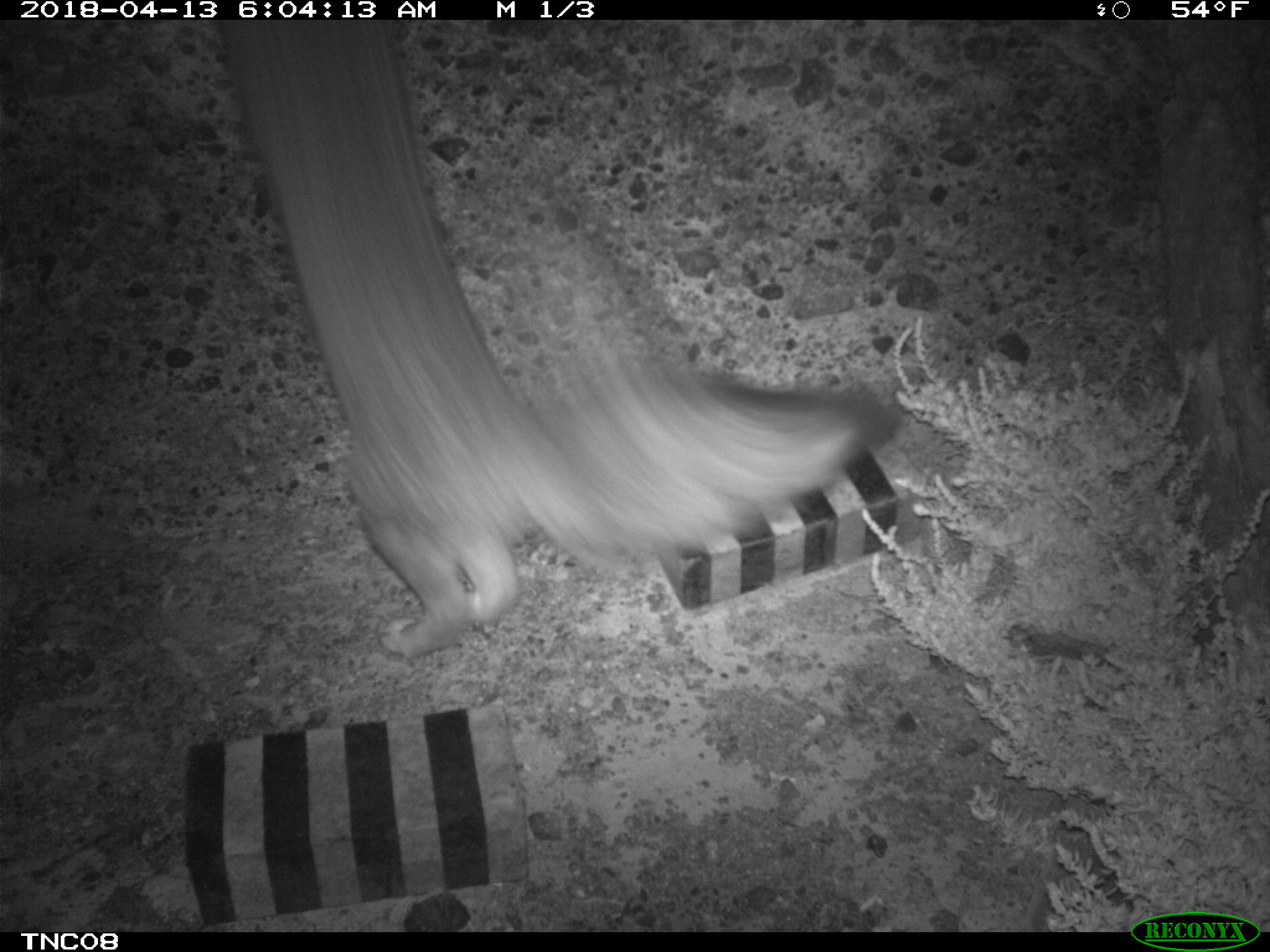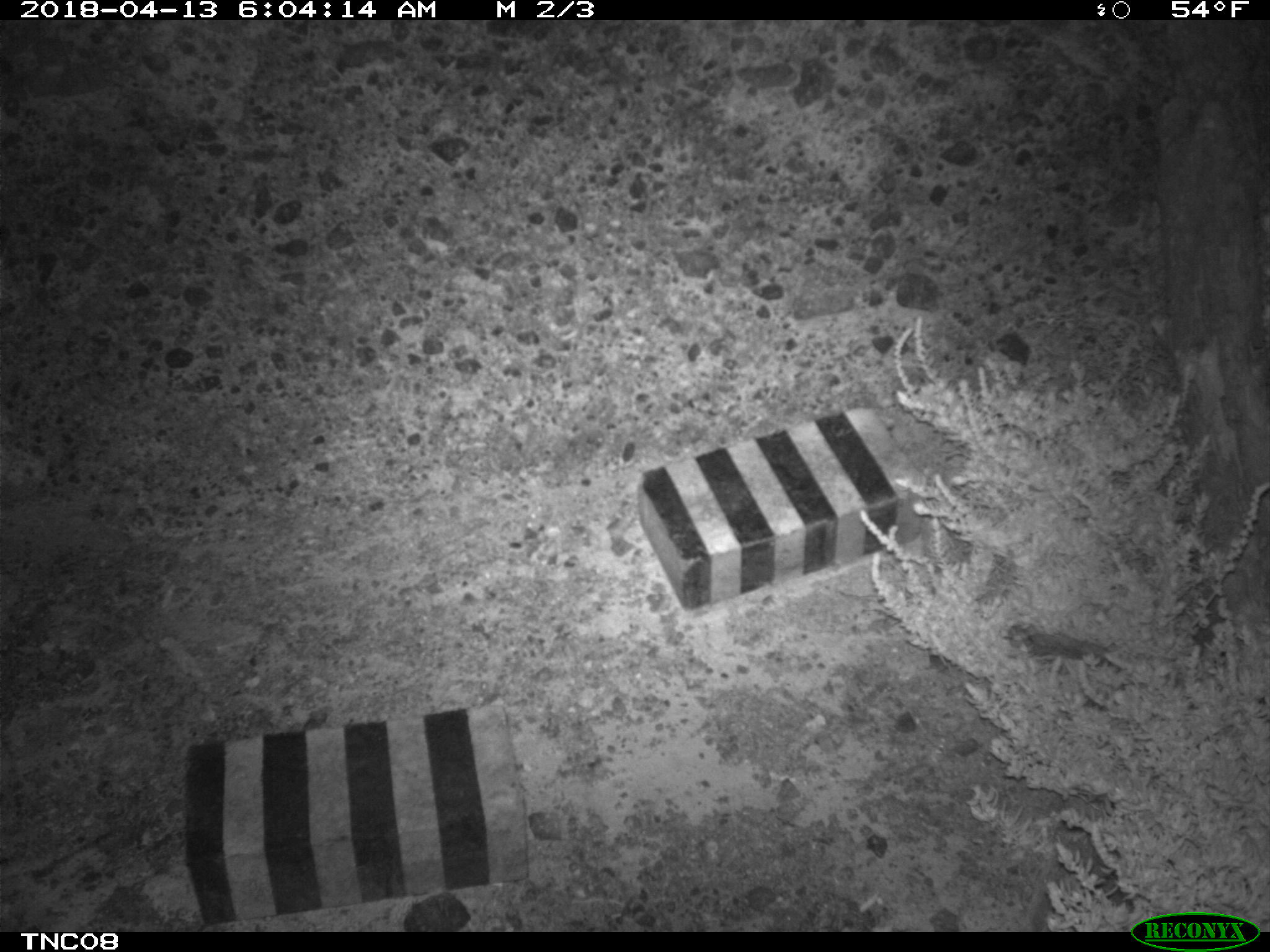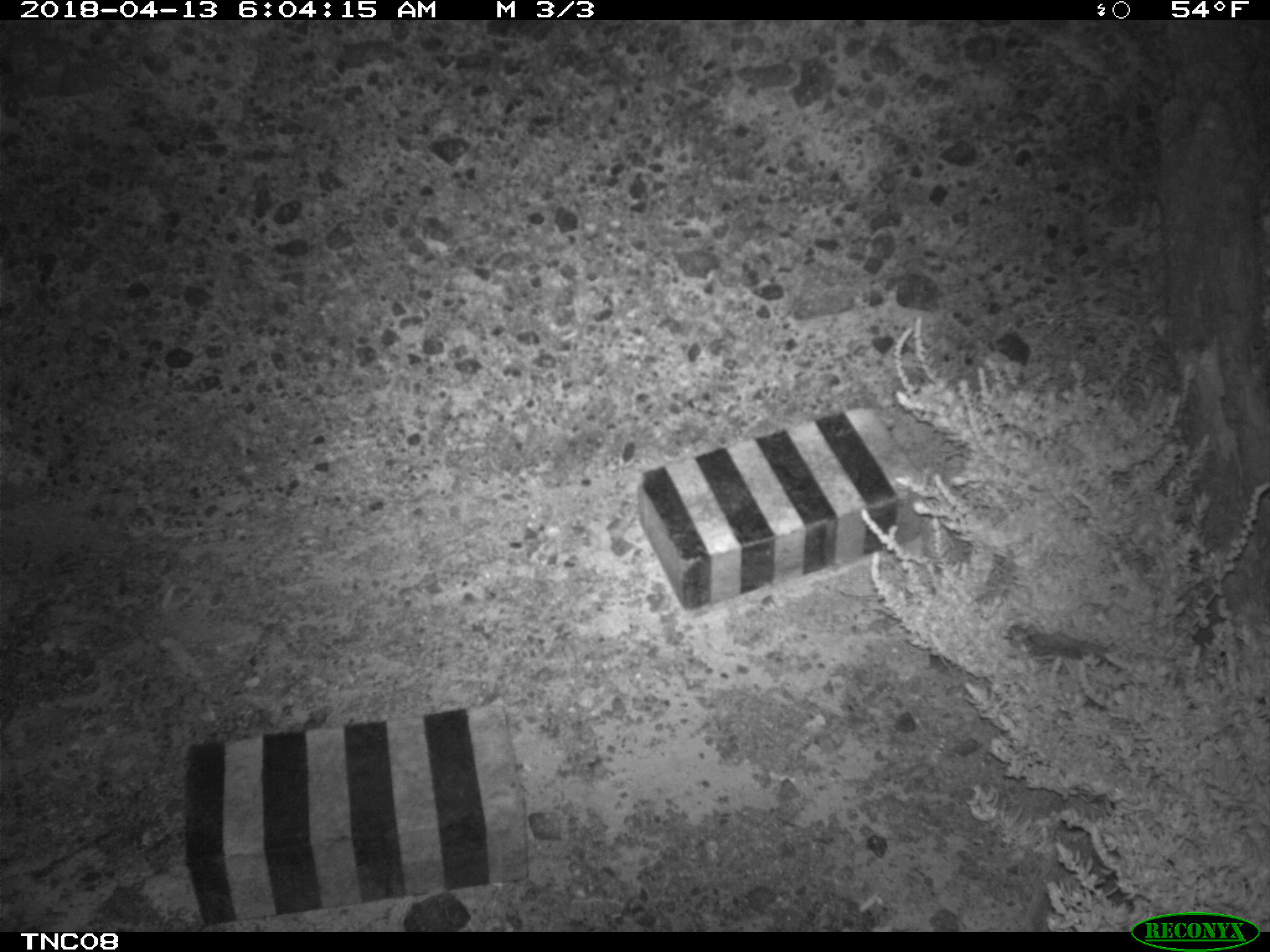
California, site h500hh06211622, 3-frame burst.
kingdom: Animalia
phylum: Chordata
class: Mammalia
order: Carnivora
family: Canidae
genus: Urocyon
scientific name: Urocyon littoralis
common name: island fox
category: fox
Fox (island fox) (Urocyon littoralis).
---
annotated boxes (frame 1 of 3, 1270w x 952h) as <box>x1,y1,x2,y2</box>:
fox: <box>221,24,900,656</box>